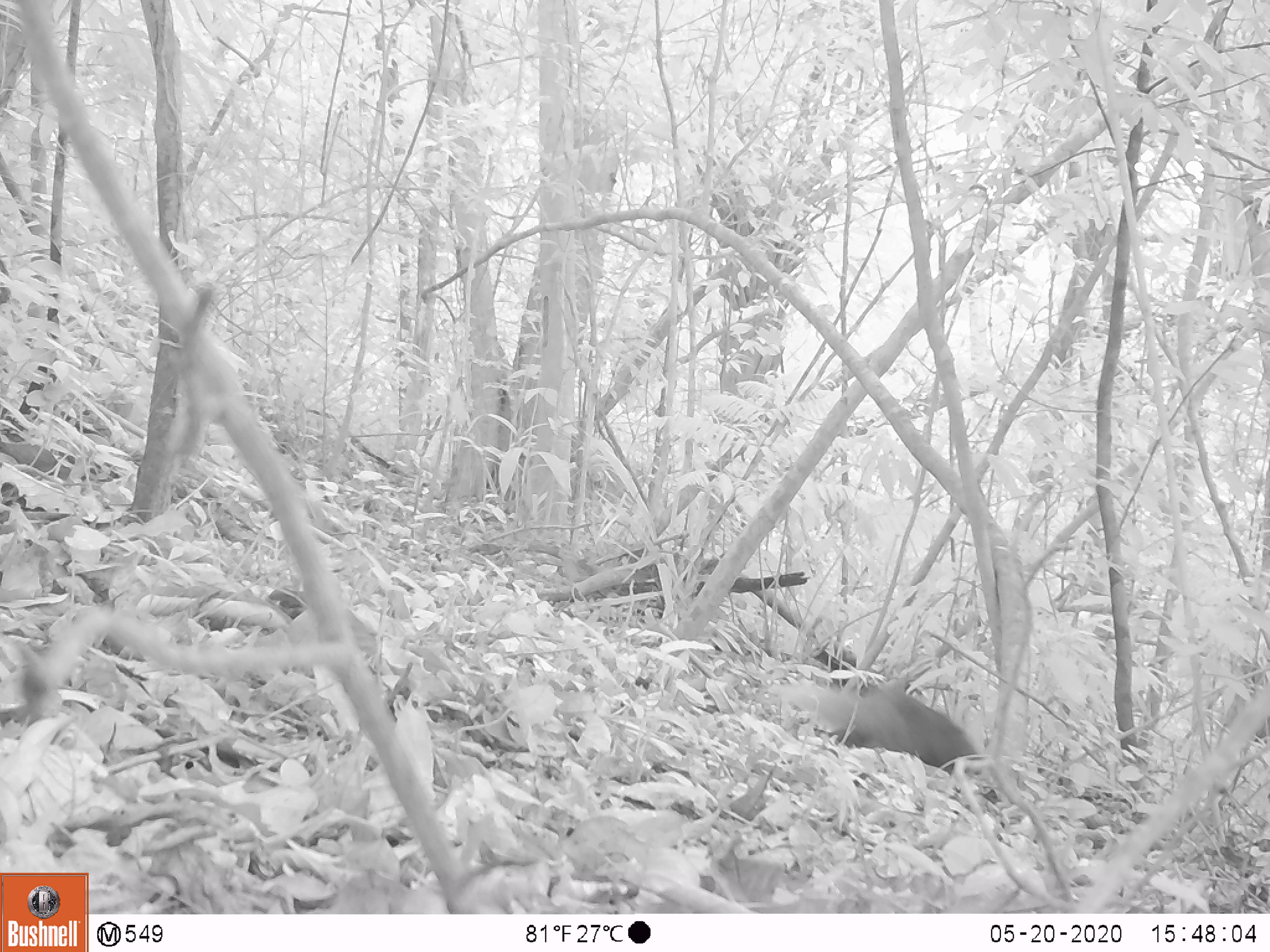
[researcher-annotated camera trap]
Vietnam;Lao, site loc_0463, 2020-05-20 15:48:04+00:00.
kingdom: Animalia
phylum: Chordata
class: Mammalia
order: Carnivora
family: Herpestidae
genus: Urva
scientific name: Urva urva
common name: crab-eating mongoose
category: crab eating mongoose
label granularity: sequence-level